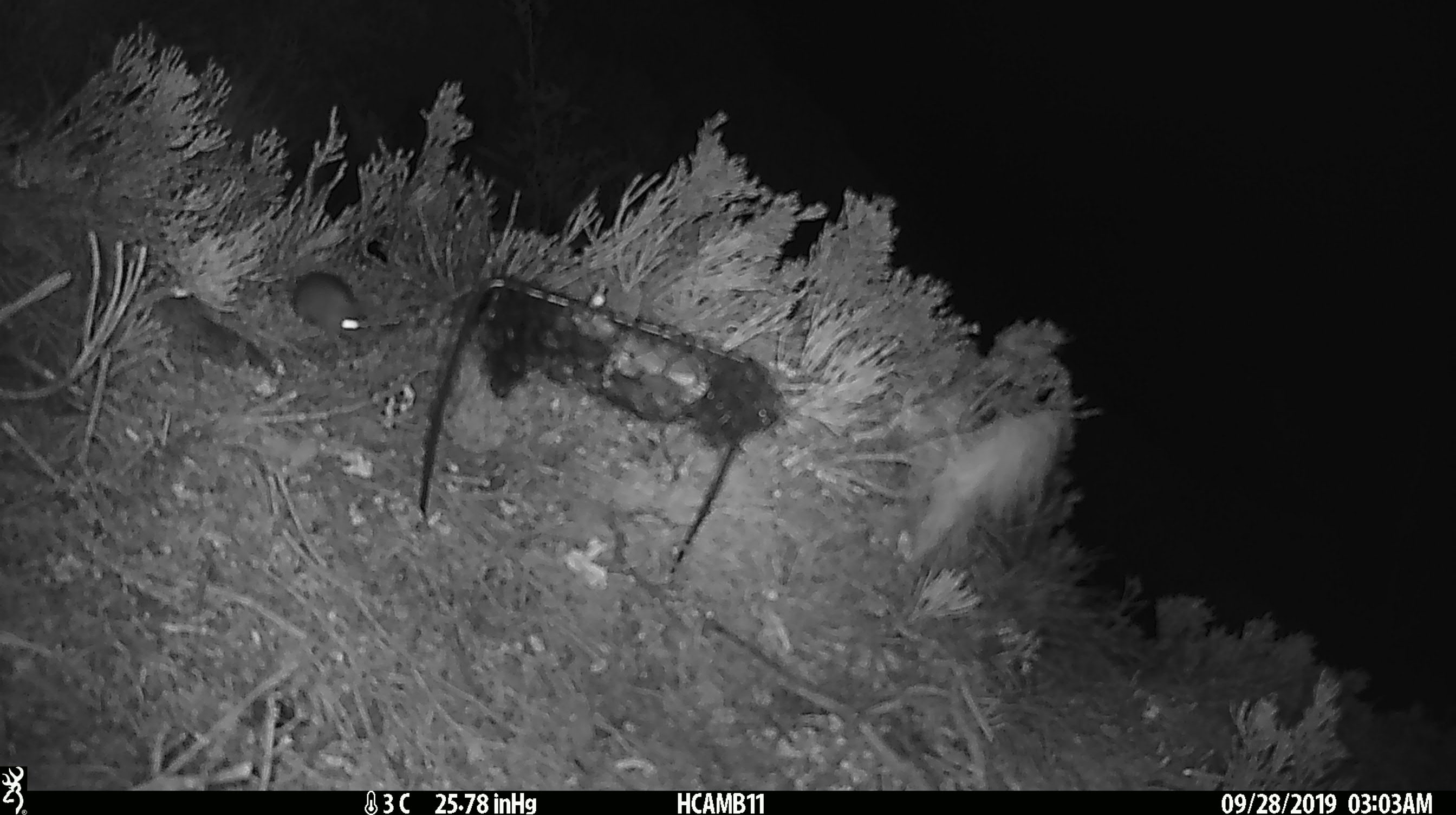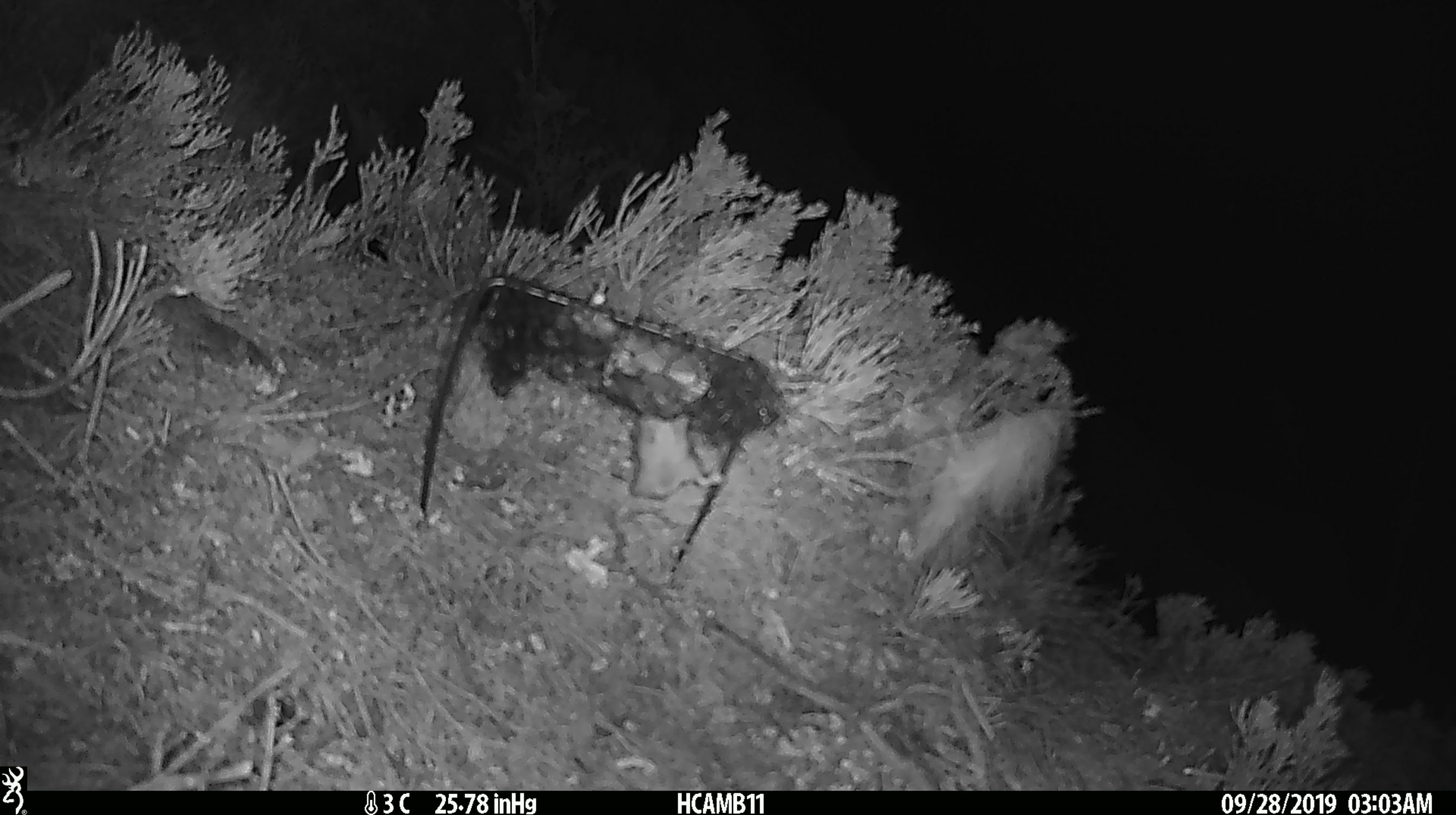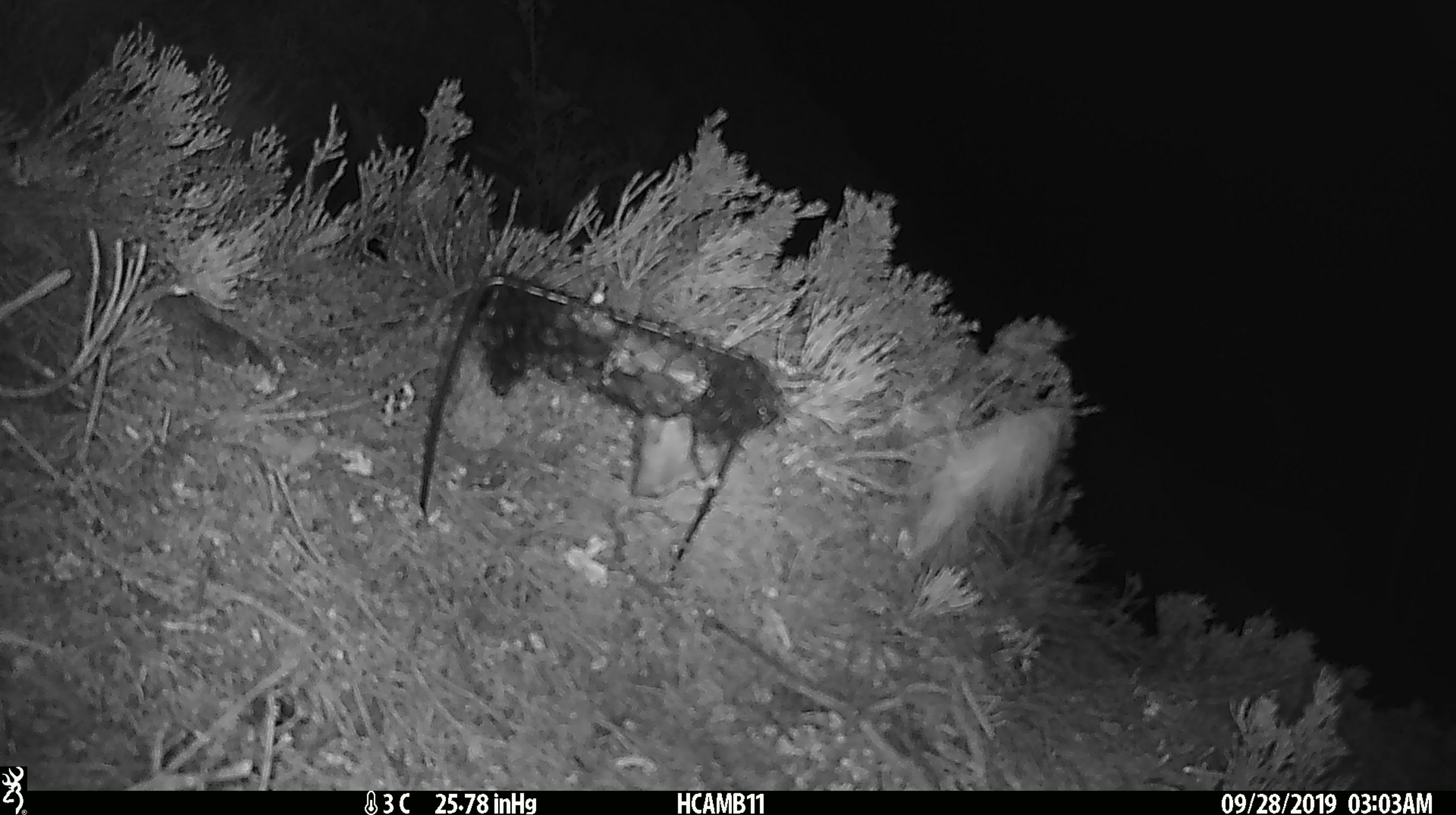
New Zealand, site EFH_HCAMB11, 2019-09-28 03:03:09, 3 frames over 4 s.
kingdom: Animalia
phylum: Chordata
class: Mammalia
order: Rodentia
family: Muridae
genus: Mus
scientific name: Mus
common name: mouse